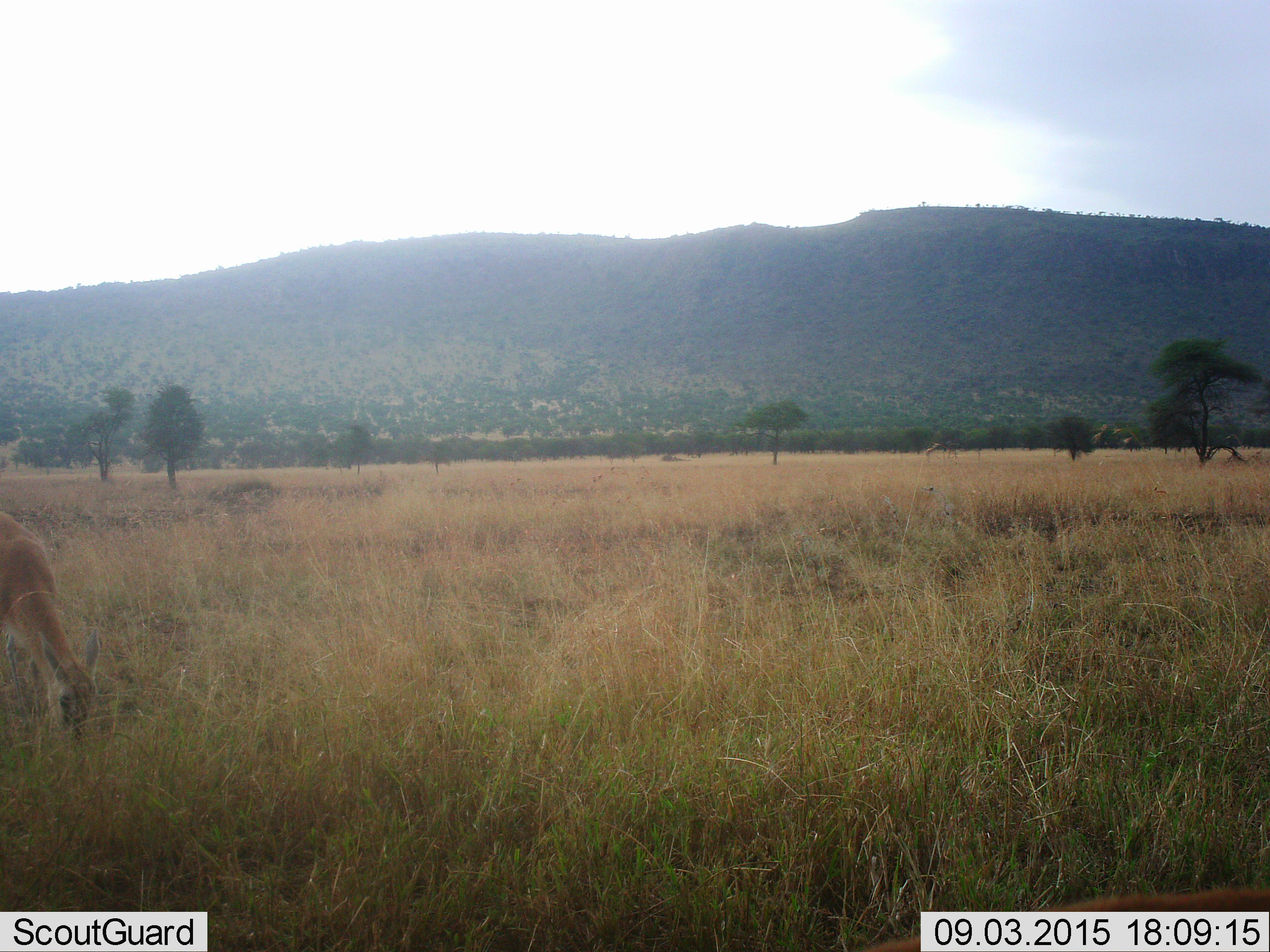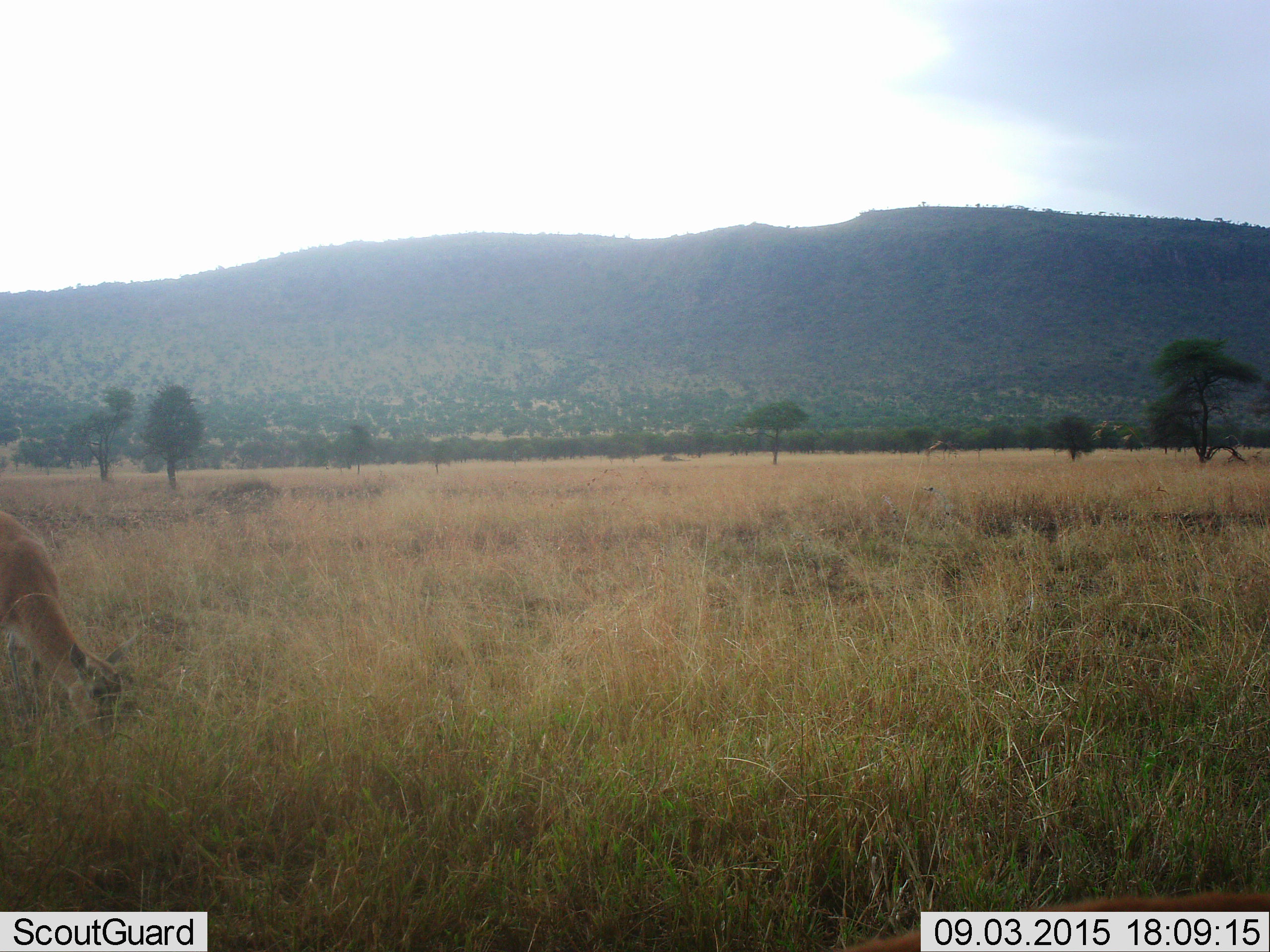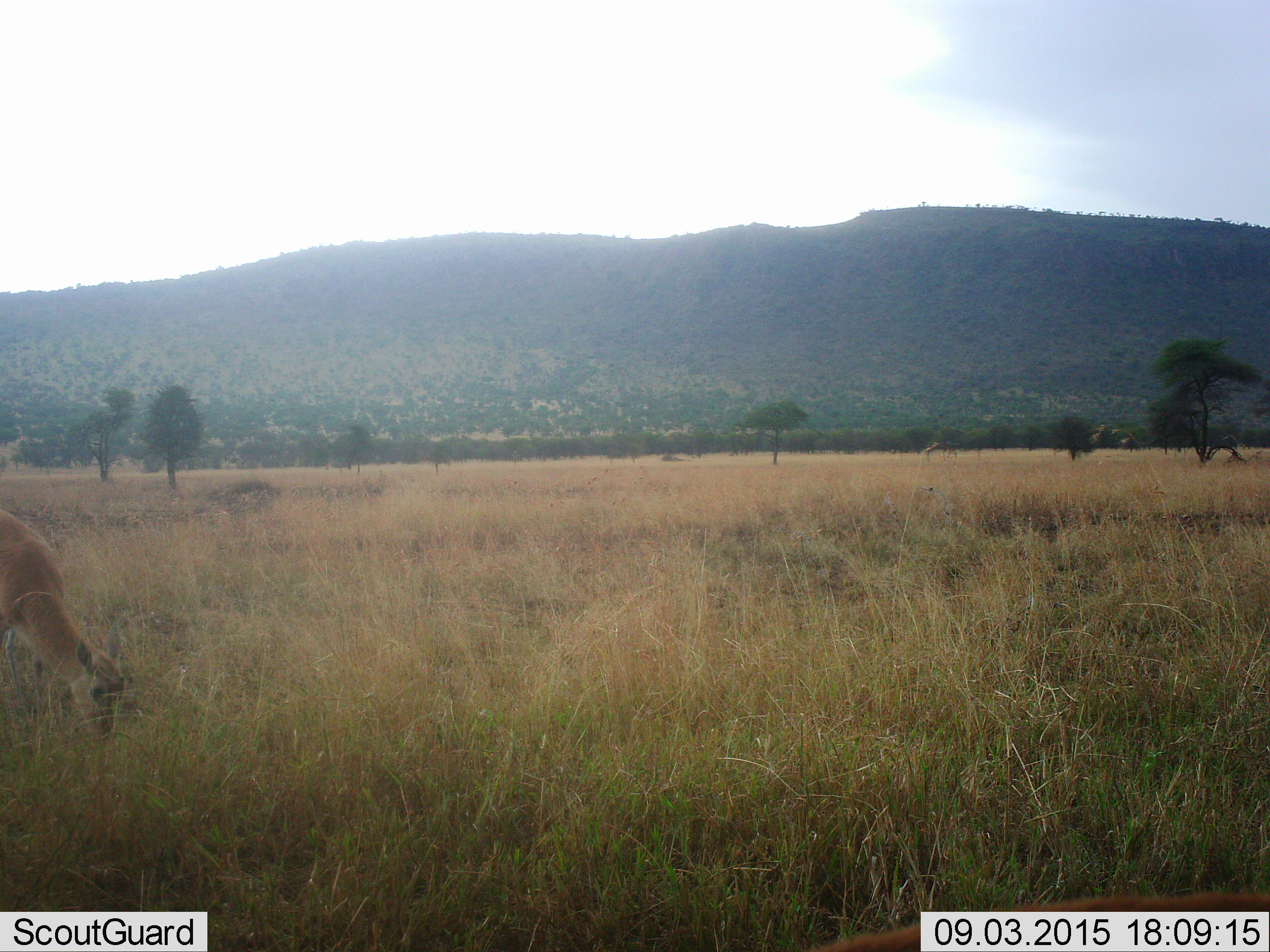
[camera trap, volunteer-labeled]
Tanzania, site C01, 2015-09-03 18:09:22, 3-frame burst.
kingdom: Animalia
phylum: Chordata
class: Mammalia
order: Artiodactyla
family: Bovidae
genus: Eudorcas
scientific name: Eudorcas thomsonii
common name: thomson's gazelle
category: gazellethomsons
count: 1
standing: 43%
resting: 0%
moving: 0%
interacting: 0%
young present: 0%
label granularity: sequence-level